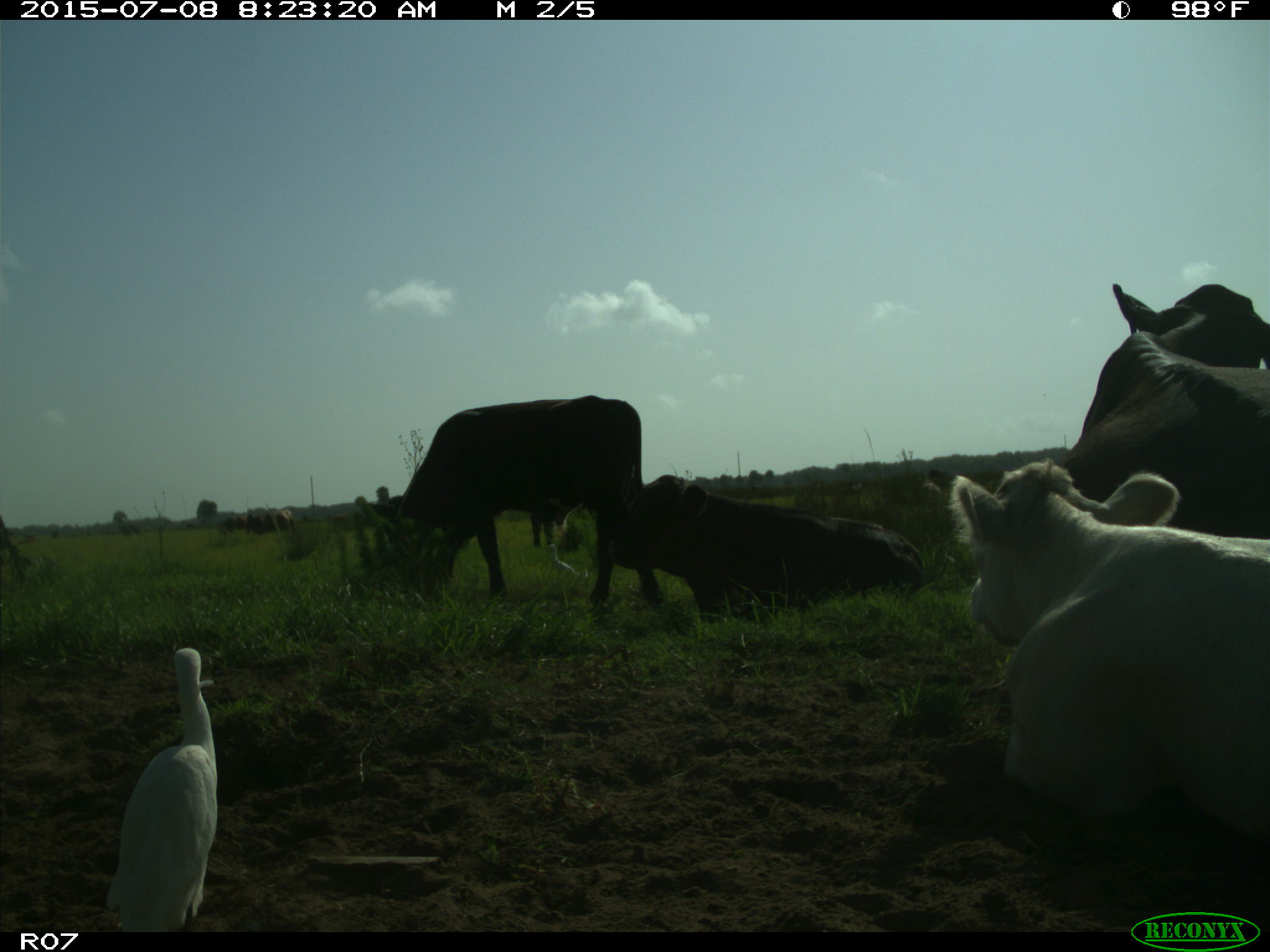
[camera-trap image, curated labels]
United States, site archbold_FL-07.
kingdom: Animalia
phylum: Chordata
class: Mammalia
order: Artiodactyla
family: Bovidae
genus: Bos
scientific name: Bos taurus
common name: domestic cow